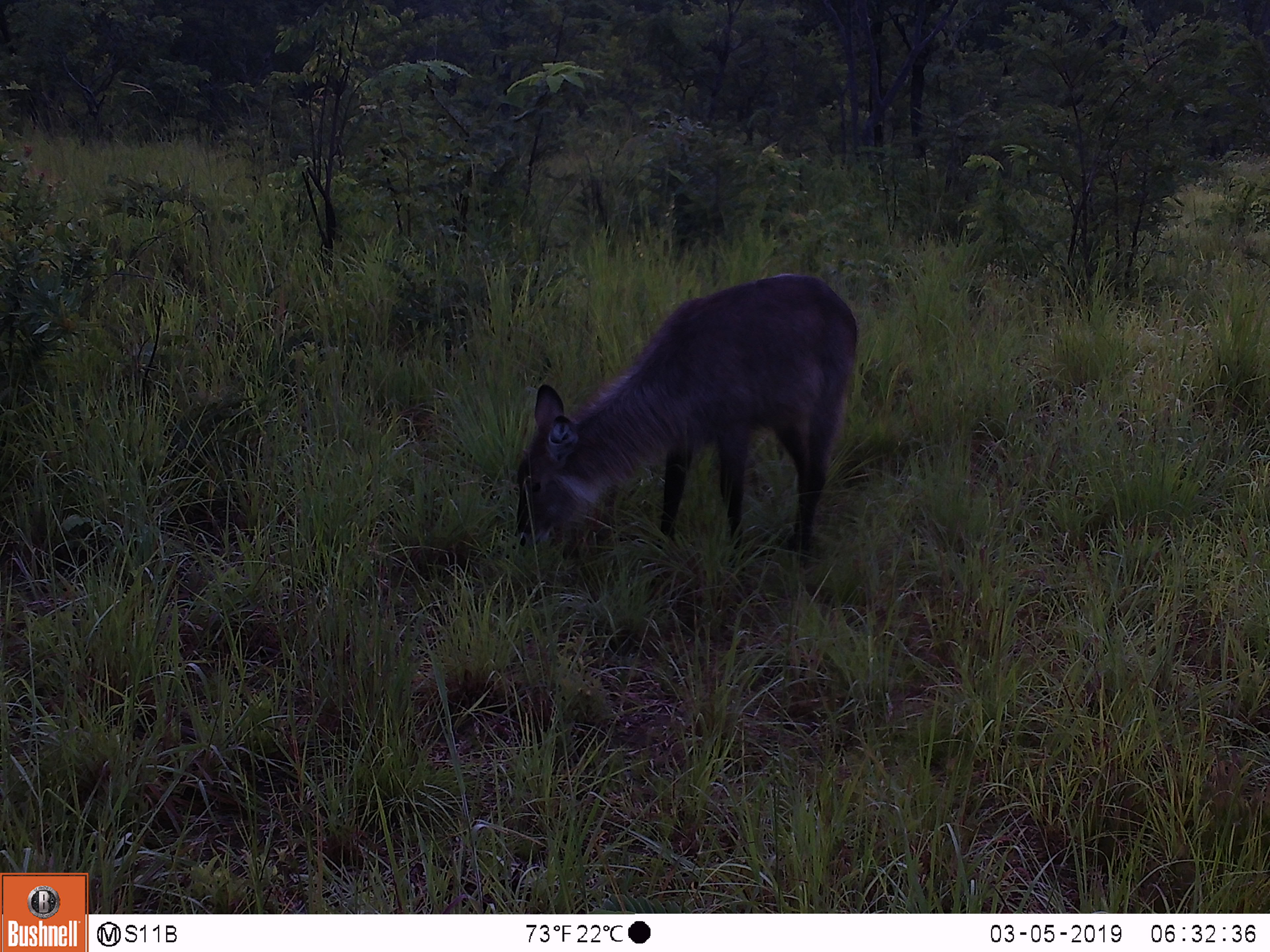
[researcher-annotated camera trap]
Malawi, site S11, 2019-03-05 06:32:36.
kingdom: Animalia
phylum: Chordata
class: Mammalia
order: Artiodactyla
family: Bovidae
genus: Kobus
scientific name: Kobus ellipsiprymnus ellipsiprymnus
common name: common waterbuck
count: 1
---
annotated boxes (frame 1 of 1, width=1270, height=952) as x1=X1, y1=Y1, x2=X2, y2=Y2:
common waterbuck: x1=496, y1=256, x2=868, y2=574